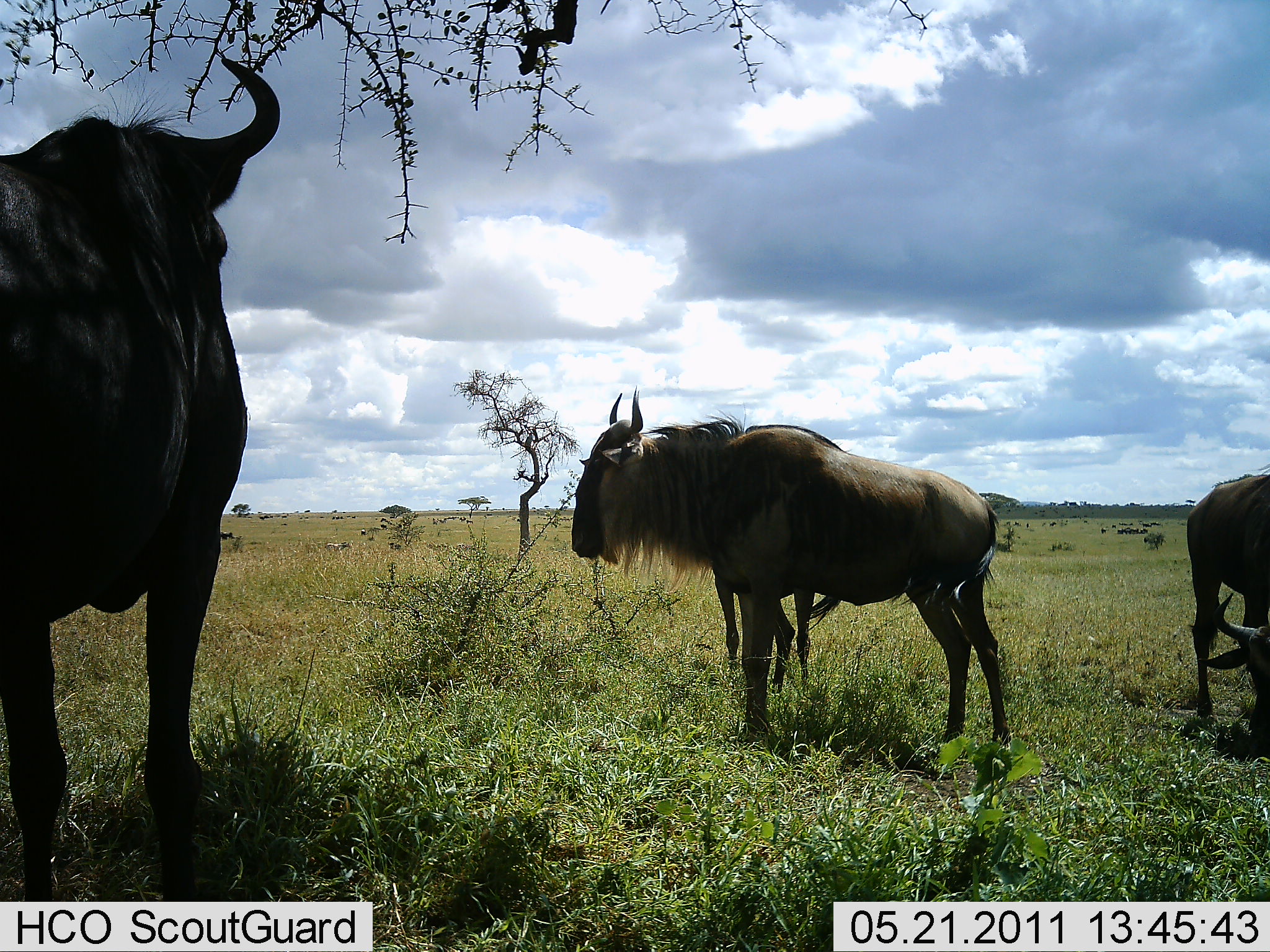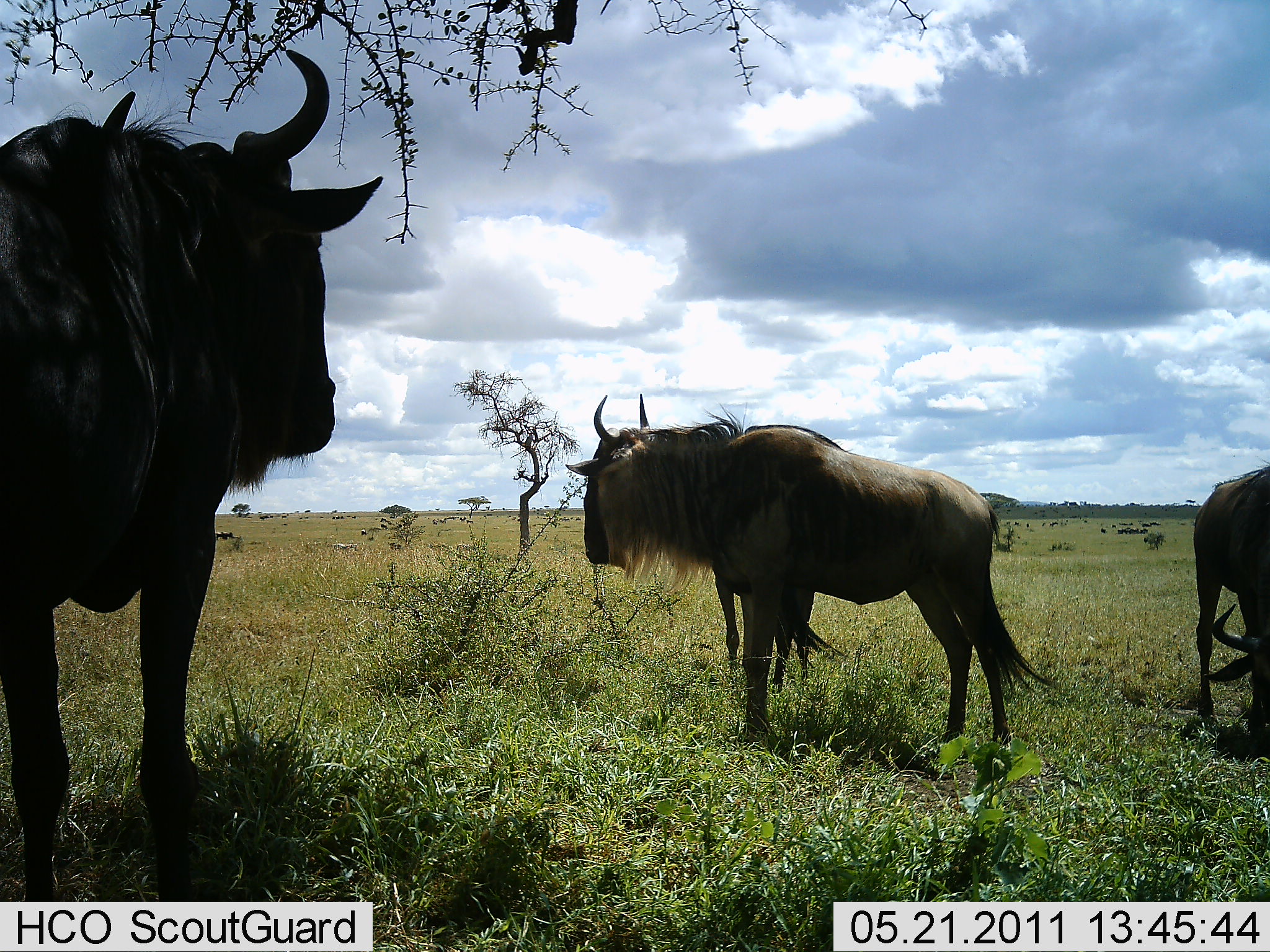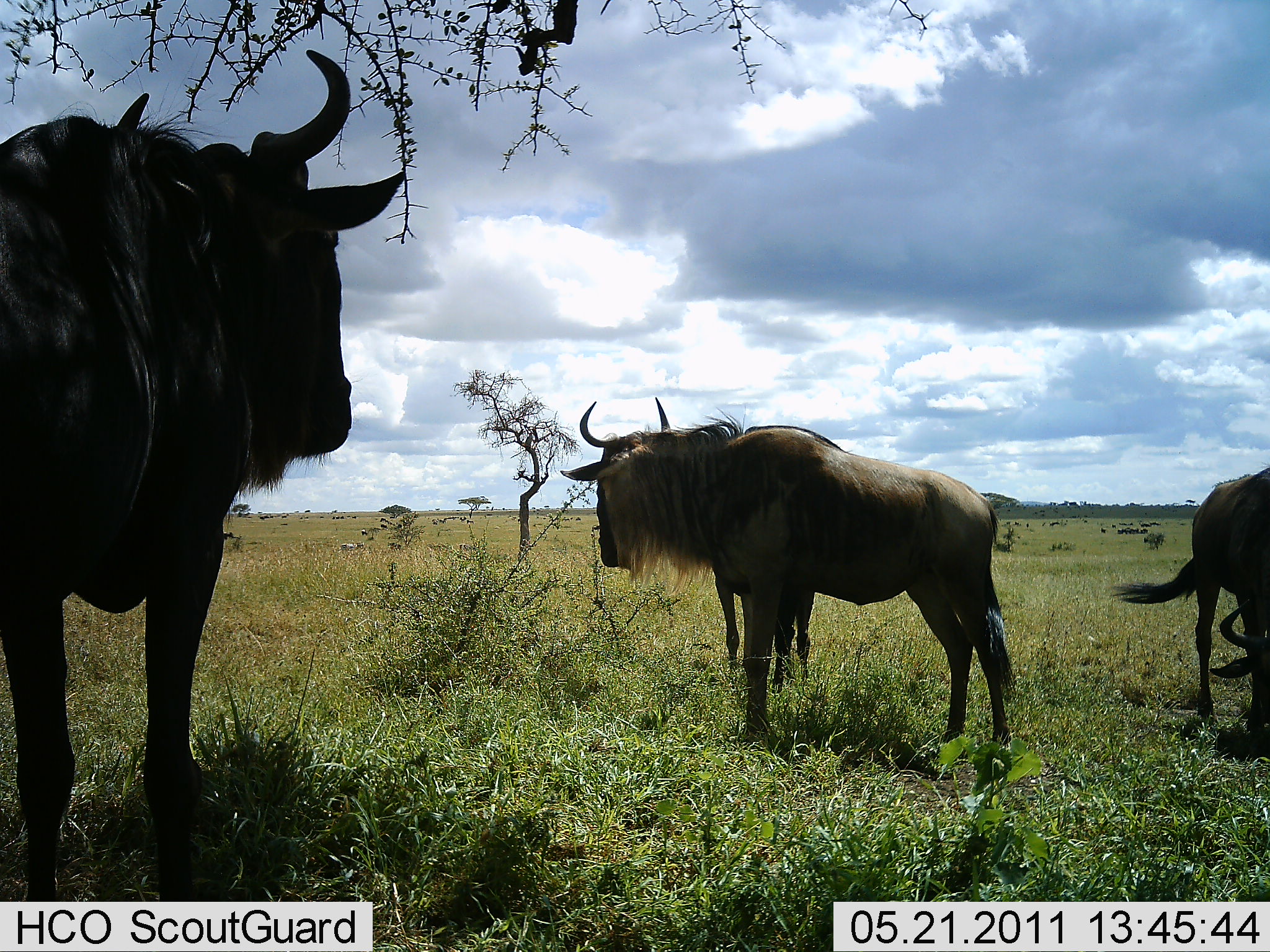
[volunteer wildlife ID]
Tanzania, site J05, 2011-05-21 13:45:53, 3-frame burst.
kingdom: Animalia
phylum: Chordata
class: Mammalia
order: Artiodactyla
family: Bovidae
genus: Connochaetes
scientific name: Connochaetes taurinus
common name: blue wildebeest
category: wildebeest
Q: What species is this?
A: Wildebeest (blue wildebeest) (Connochaetes taurinus).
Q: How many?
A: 4.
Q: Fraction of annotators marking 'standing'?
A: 86%.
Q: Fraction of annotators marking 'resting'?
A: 0%.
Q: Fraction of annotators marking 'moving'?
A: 14%.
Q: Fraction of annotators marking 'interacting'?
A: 0%.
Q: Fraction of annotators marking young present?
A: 0%.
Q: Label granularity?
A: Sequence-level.